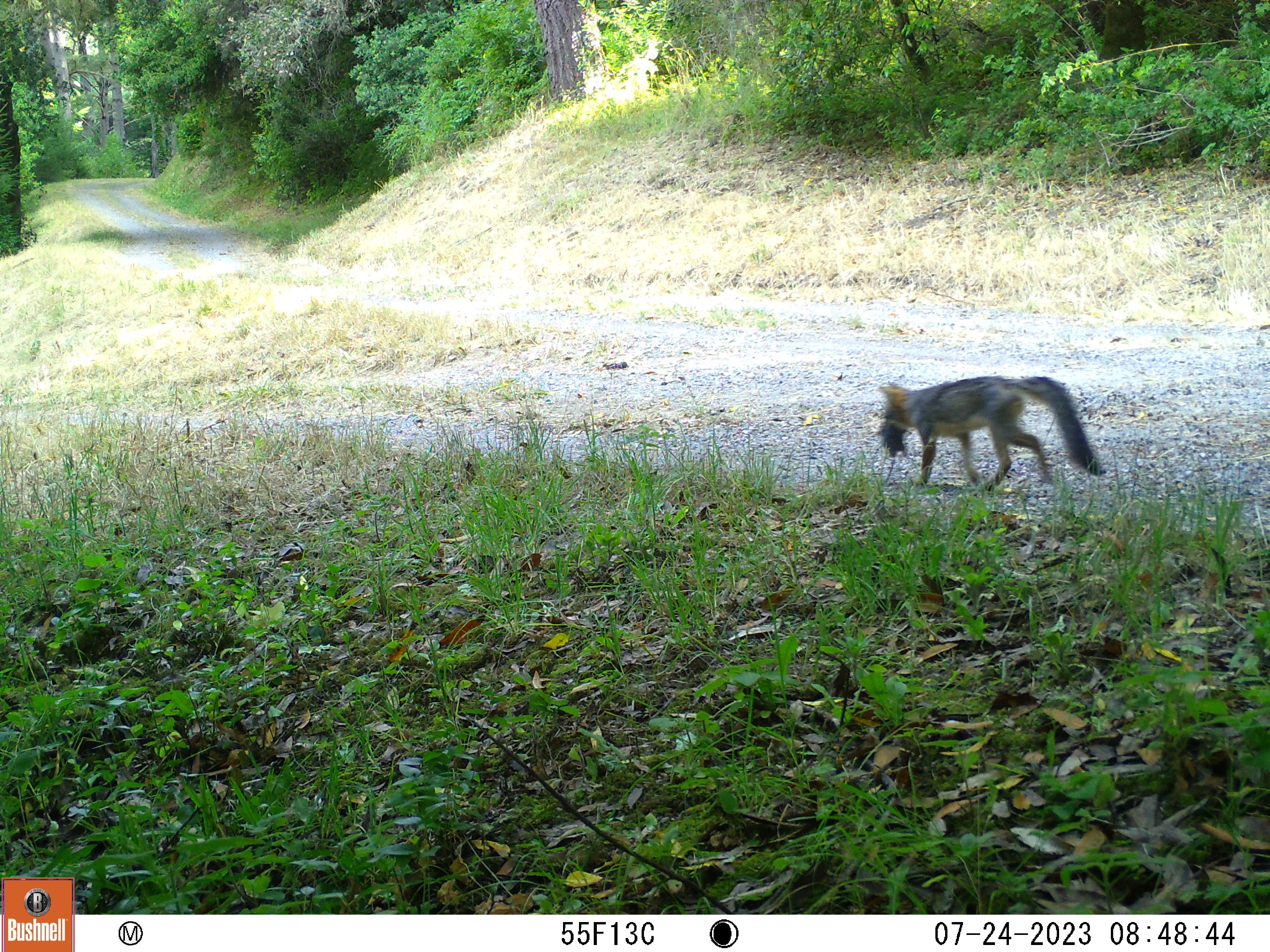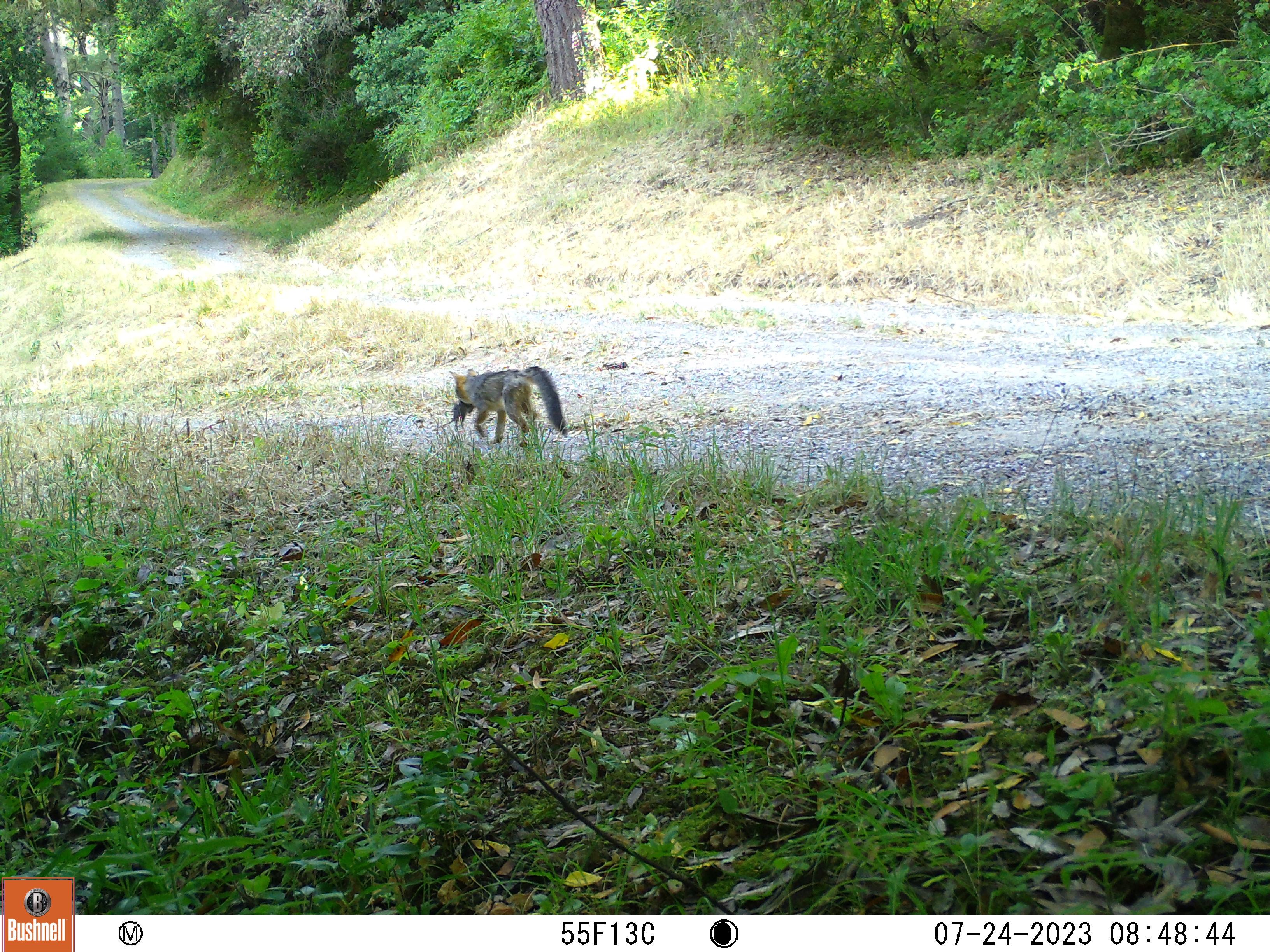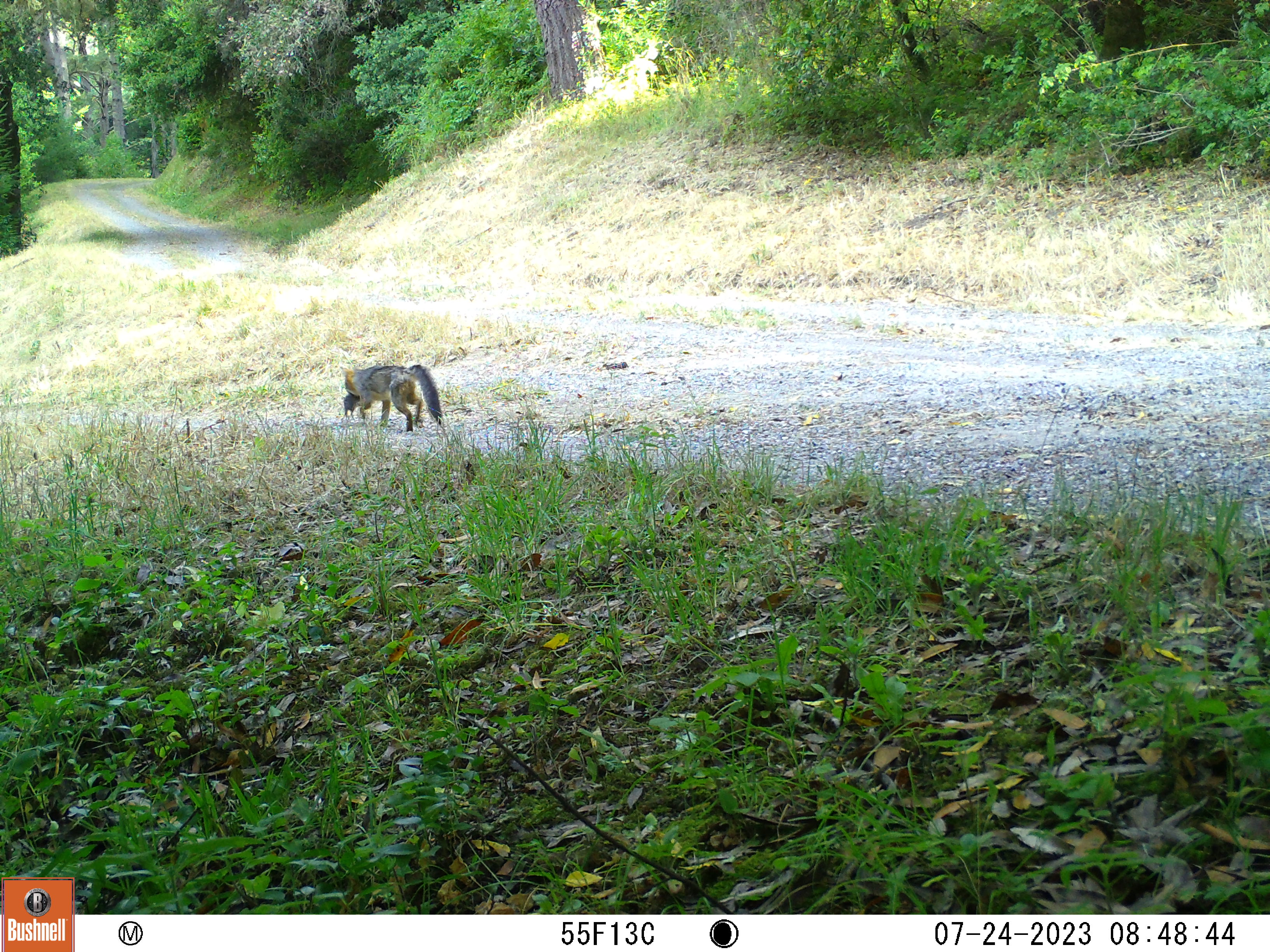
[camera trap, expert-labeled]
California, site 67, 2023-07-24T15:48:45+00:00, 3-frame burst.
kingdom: Animalia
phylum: Chordata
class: Mammalia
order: Carnivora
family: Canidae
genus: Urocyon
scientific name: Urocyon cinereoargenteus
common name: gray fox